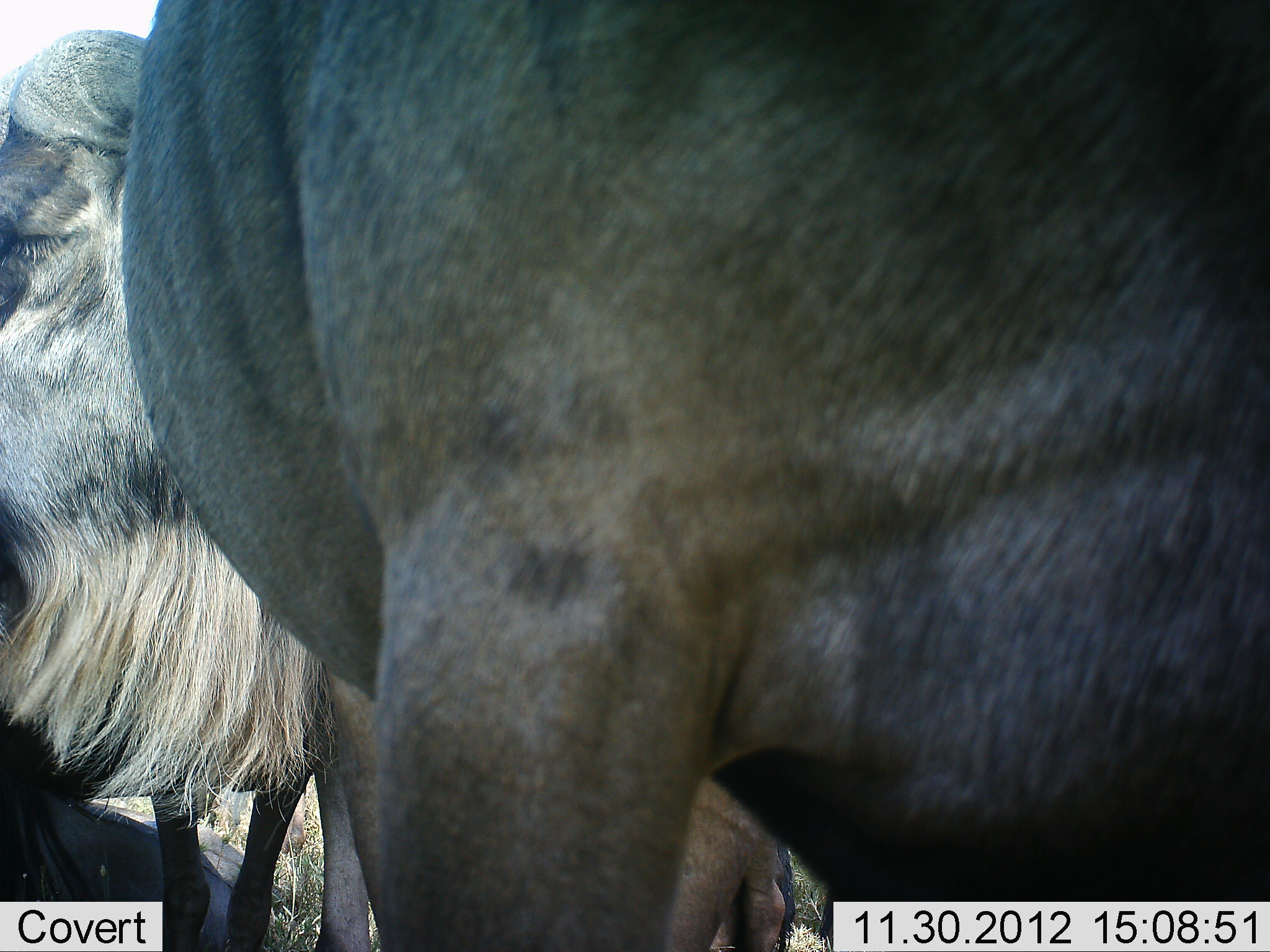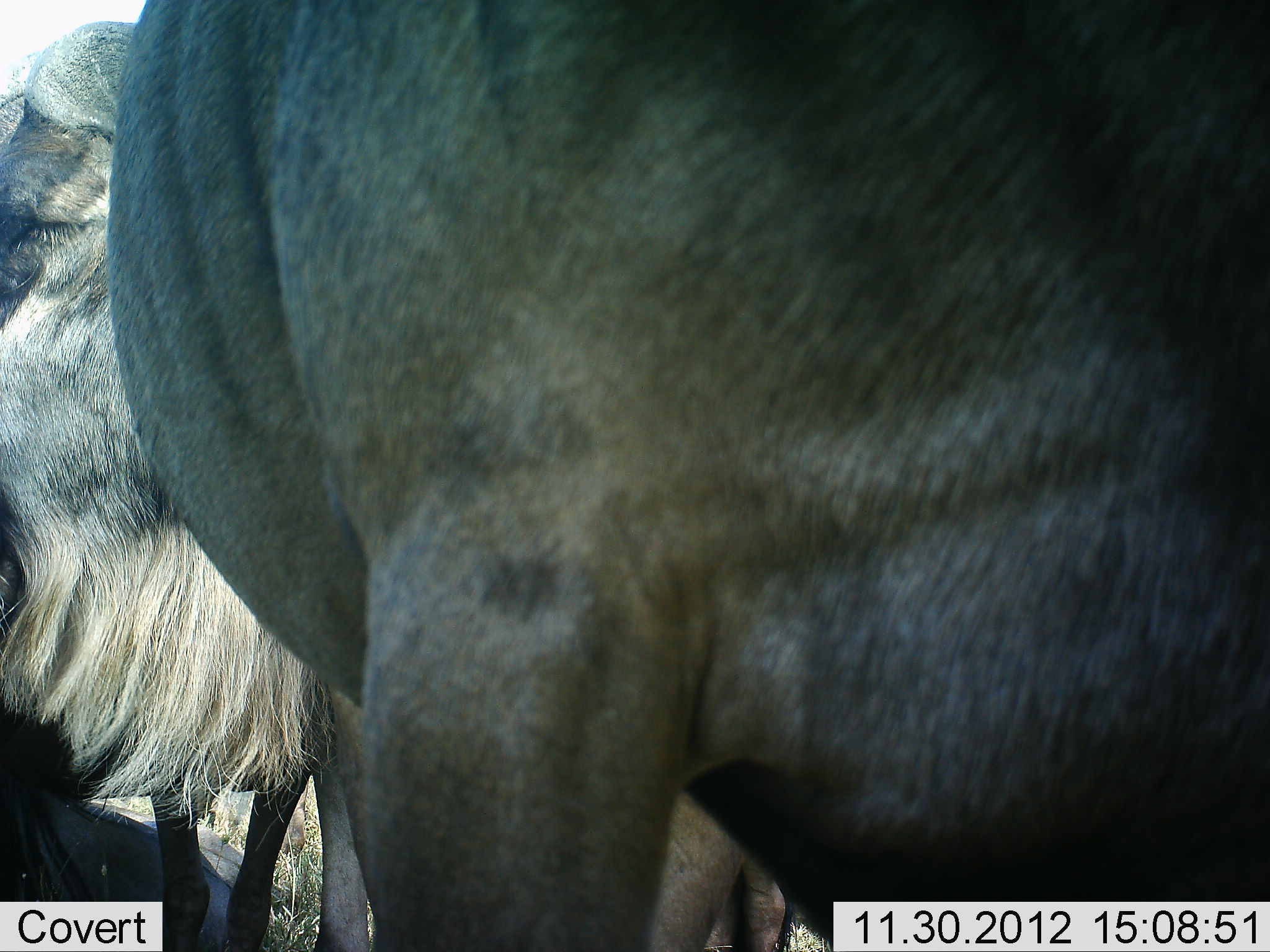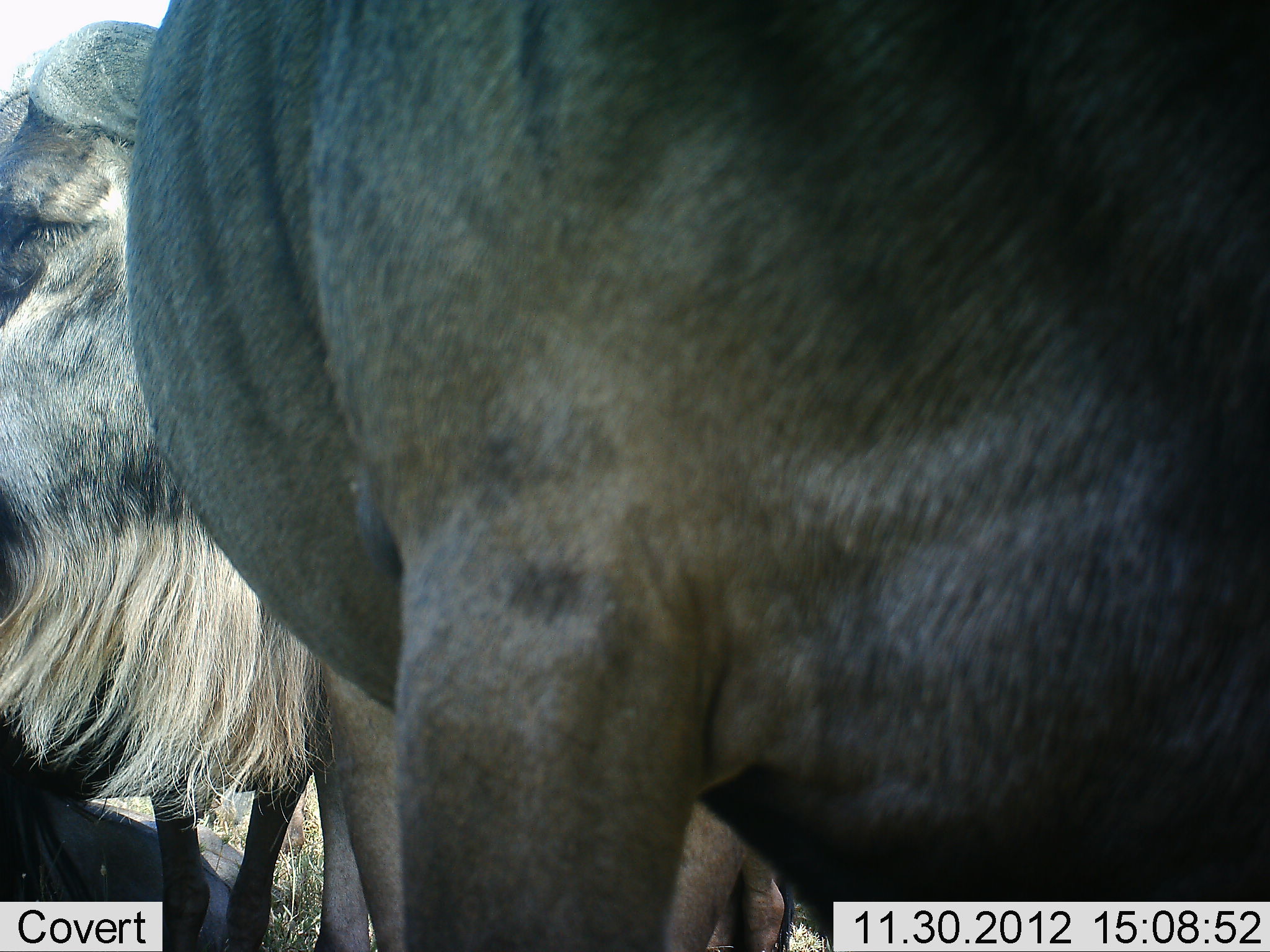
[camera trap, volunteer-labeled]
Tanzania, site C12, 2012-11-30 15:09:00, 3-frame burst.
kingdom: Animalia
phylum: Chordata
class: Mammalia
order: Artiodactyla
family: Bovidae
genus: Connochaetes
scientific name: Connochaetes taurinus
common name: blue wildebeest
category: wildebeest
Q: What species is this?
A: Wildebeest (blue wildebeest) (Connochaetes taurinus).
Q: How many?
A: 4.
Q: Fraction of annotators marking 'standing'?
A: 90%.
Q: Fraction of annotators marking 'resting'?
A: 50%.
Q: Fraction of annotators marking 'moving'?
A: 0%.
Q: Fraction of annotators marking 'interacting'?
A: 10%.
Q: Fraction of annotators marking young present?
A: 0%.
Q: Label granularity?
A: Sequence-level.